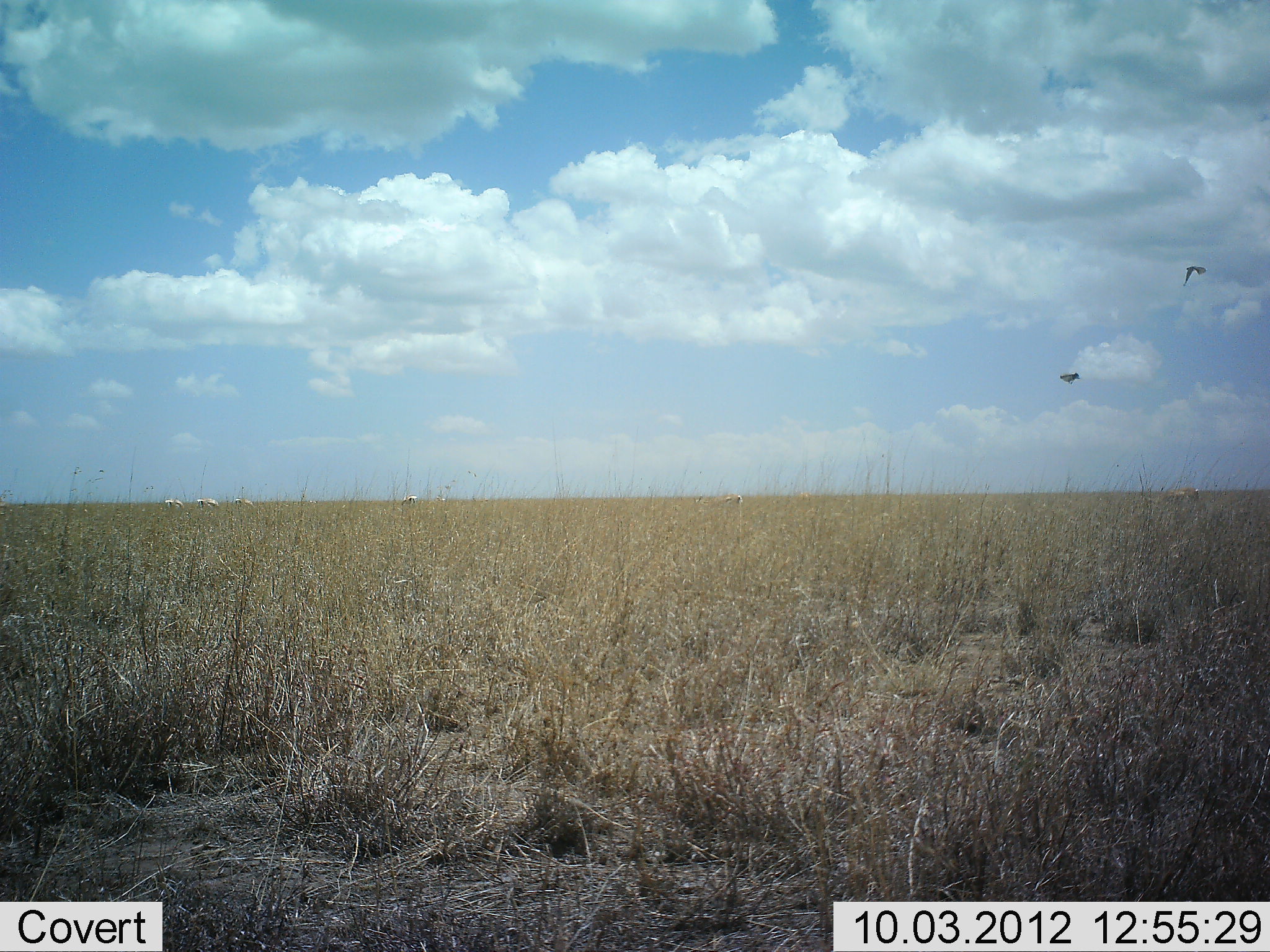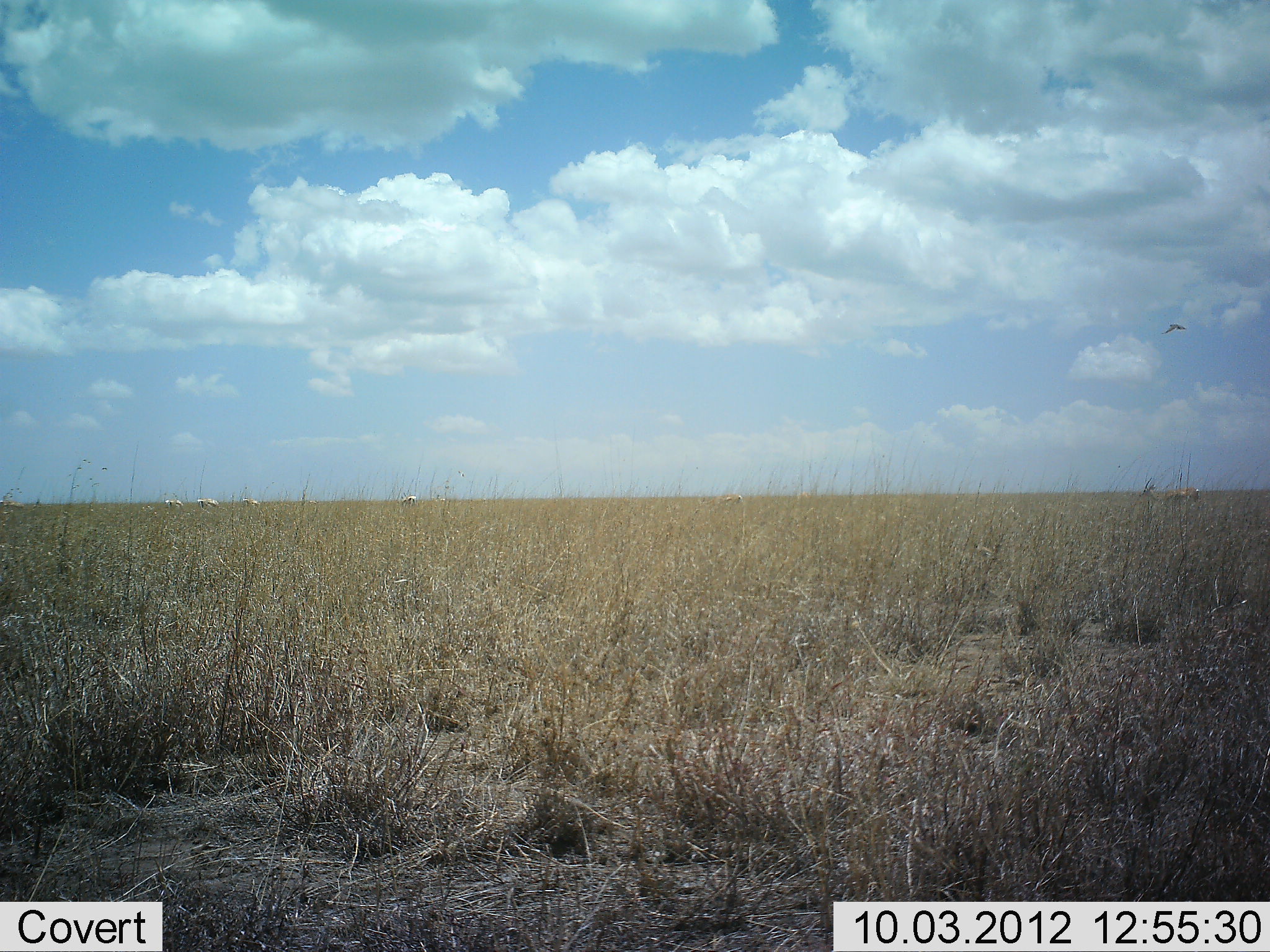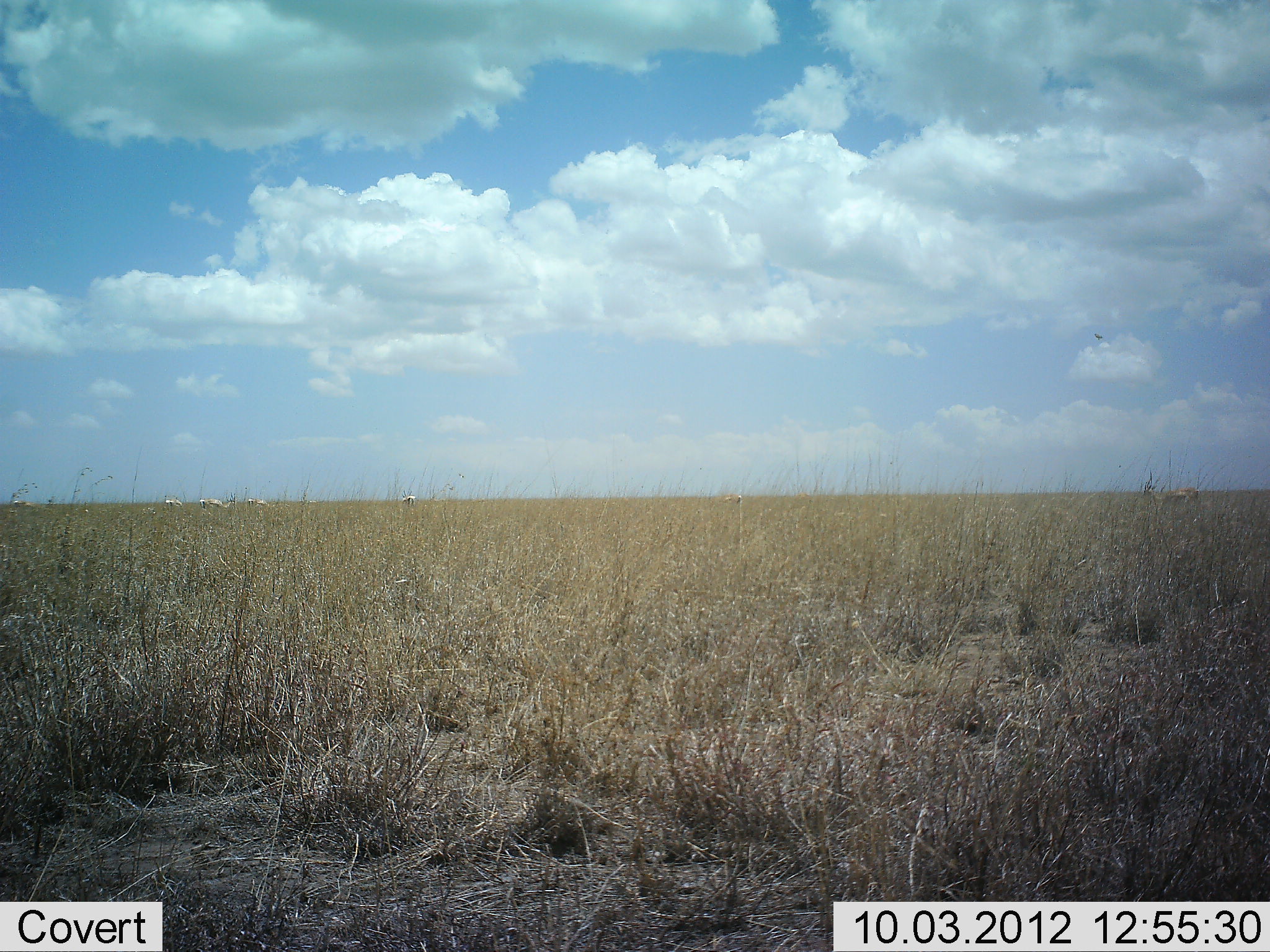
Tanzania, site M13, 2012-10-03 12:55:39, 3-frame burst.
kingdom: Animalia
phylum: Chordata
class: Aves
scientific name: Aves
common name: bird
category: otherbird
Otherbird (bird) (Aves), count 2. Behavior (volunteer vote fractions): standing 0%, resting 0%, moving 100%, interacting 0%. Young present (vote fraction): 0%. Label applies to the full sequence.